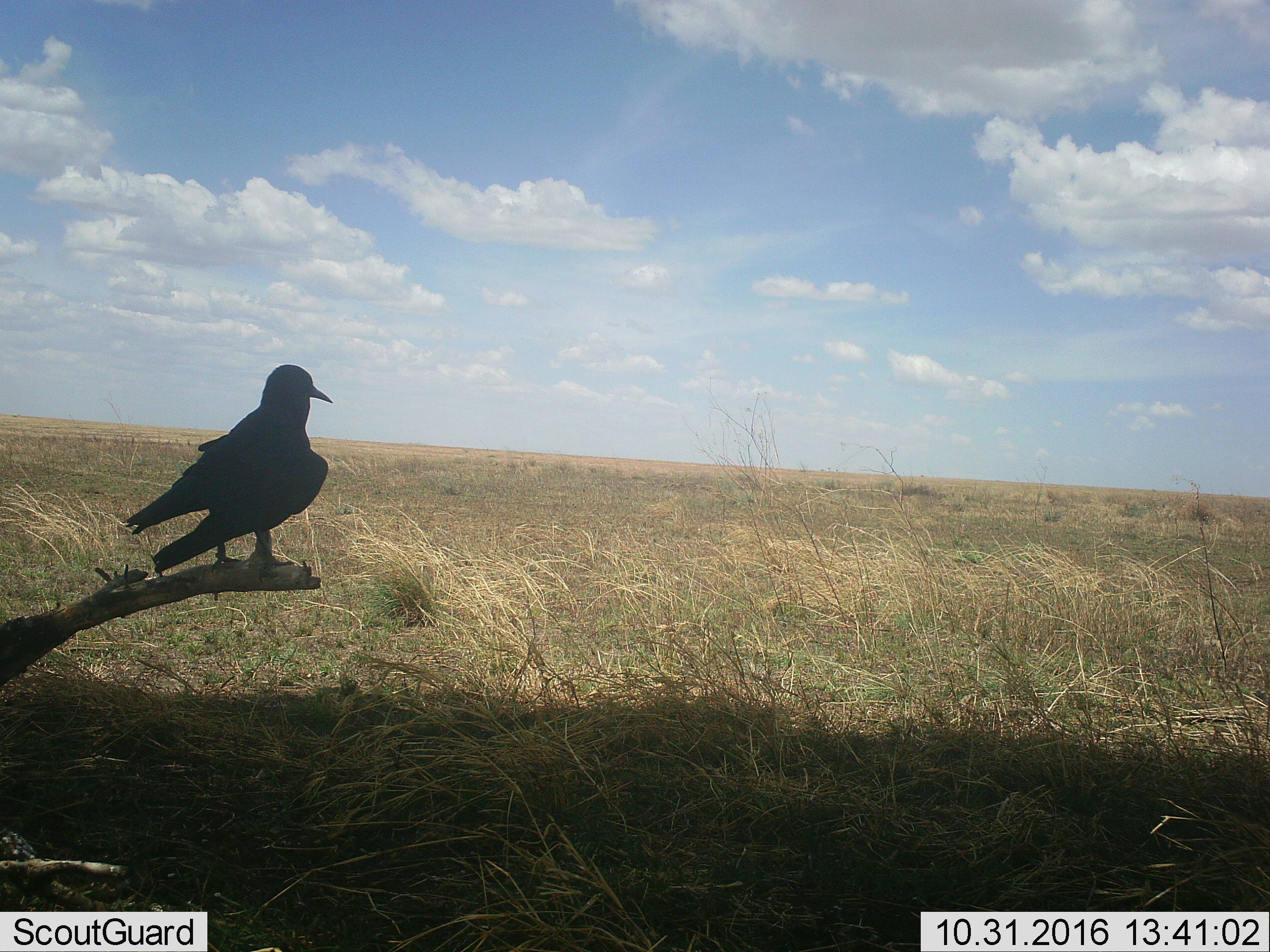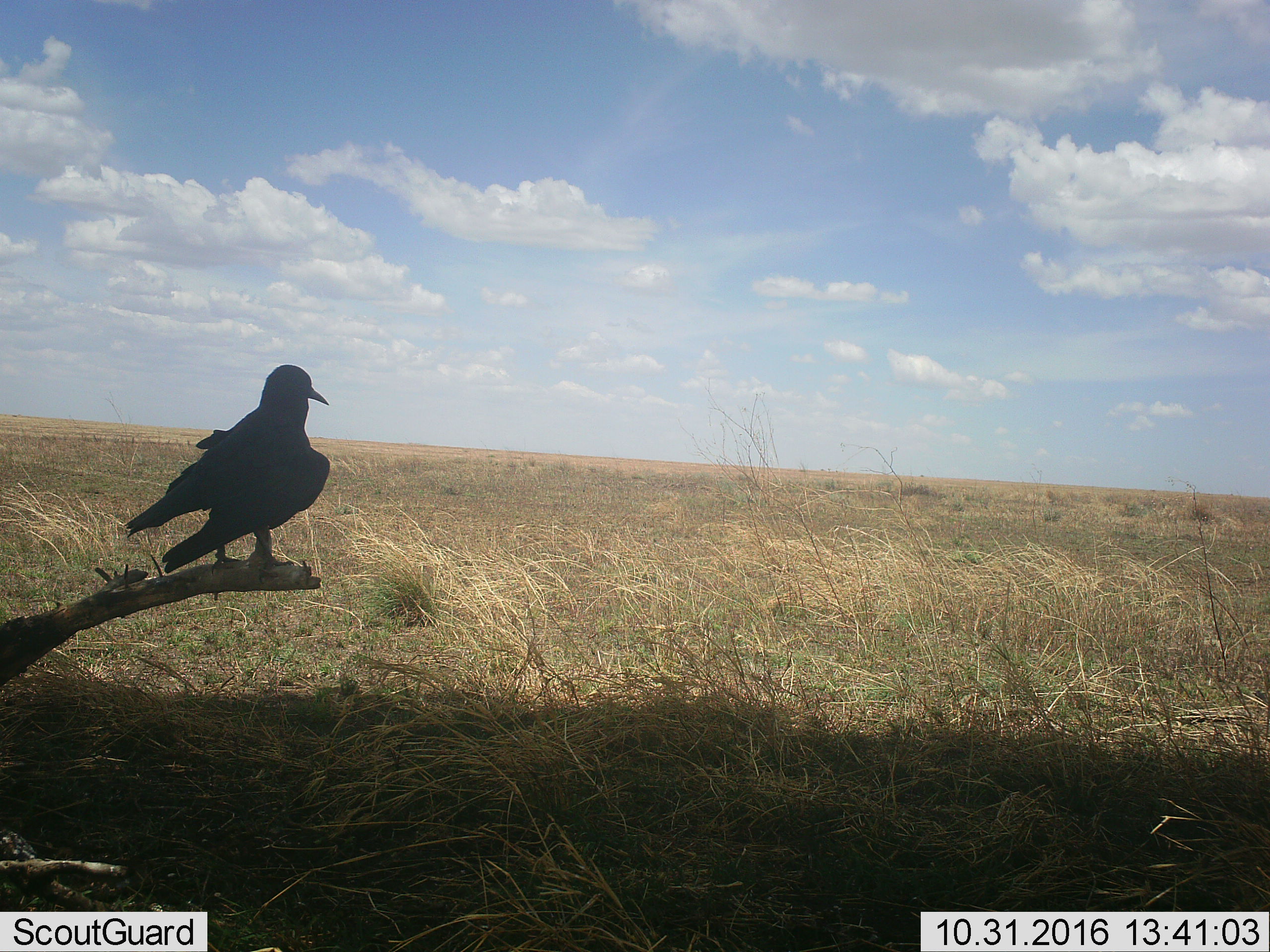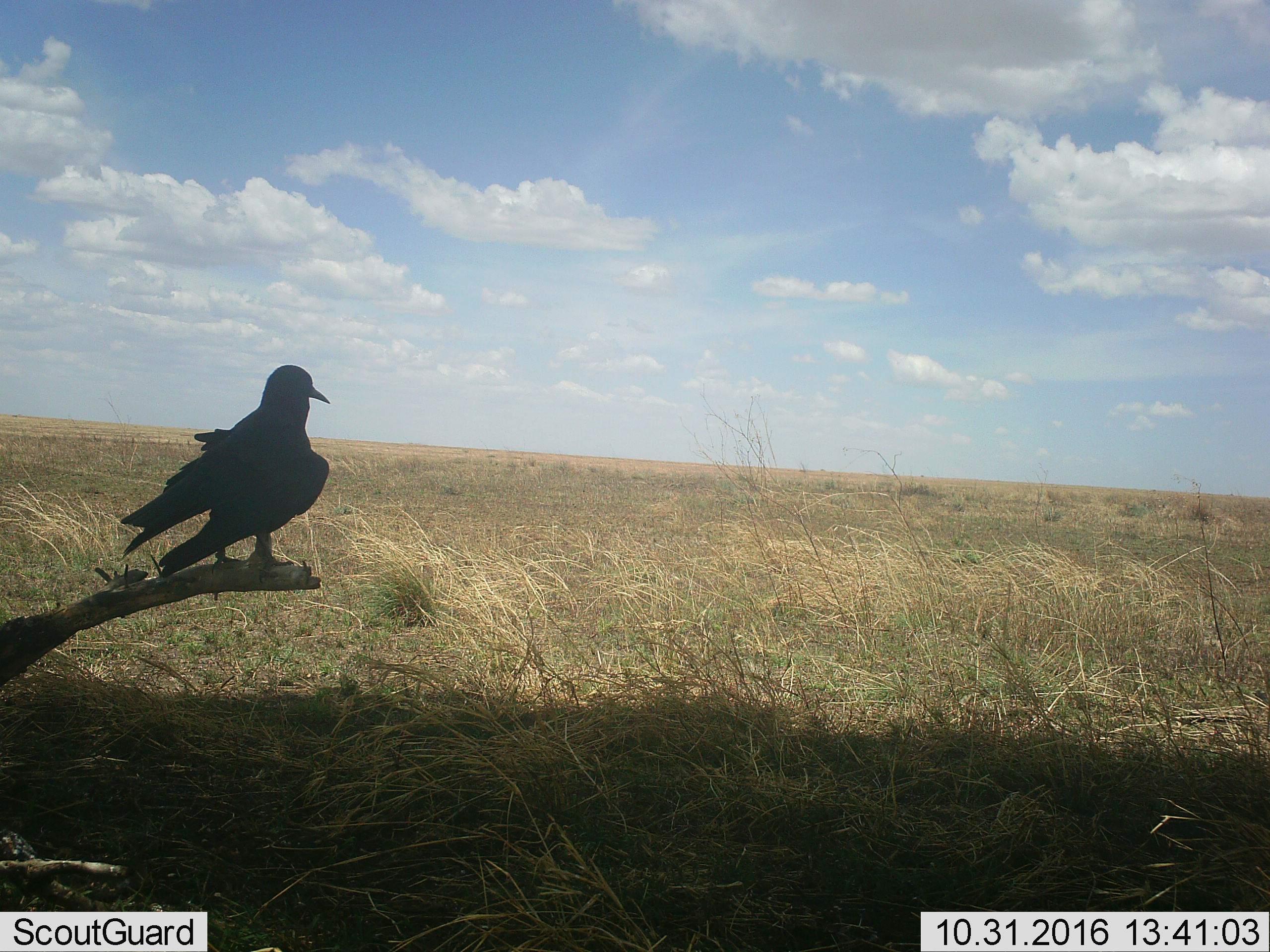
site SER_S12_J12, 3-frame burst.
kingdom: Animalia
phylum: Chordata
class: Aves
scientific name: Aves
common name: bird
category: birdother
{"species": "birdother (bird) (Aves)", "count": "1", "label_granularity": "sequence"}